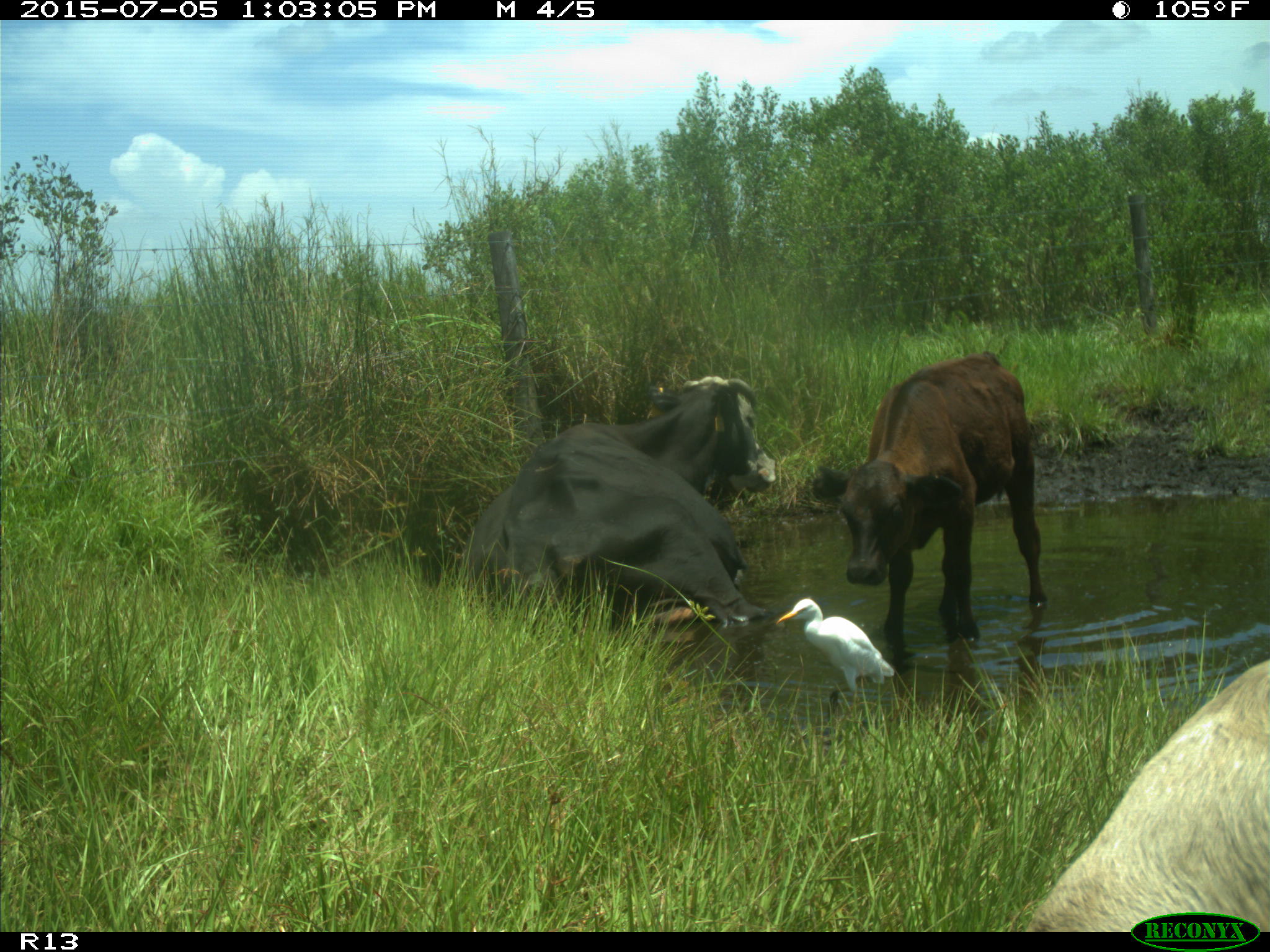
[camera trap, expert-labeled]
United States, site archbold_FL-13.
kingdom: Animalia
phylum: Chordata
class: Mammalia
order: Artiodactyla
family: Bovidae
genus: Bos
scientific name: Bos taurus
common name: domestic cow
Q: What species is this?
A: Bos taurus (domestic cow).